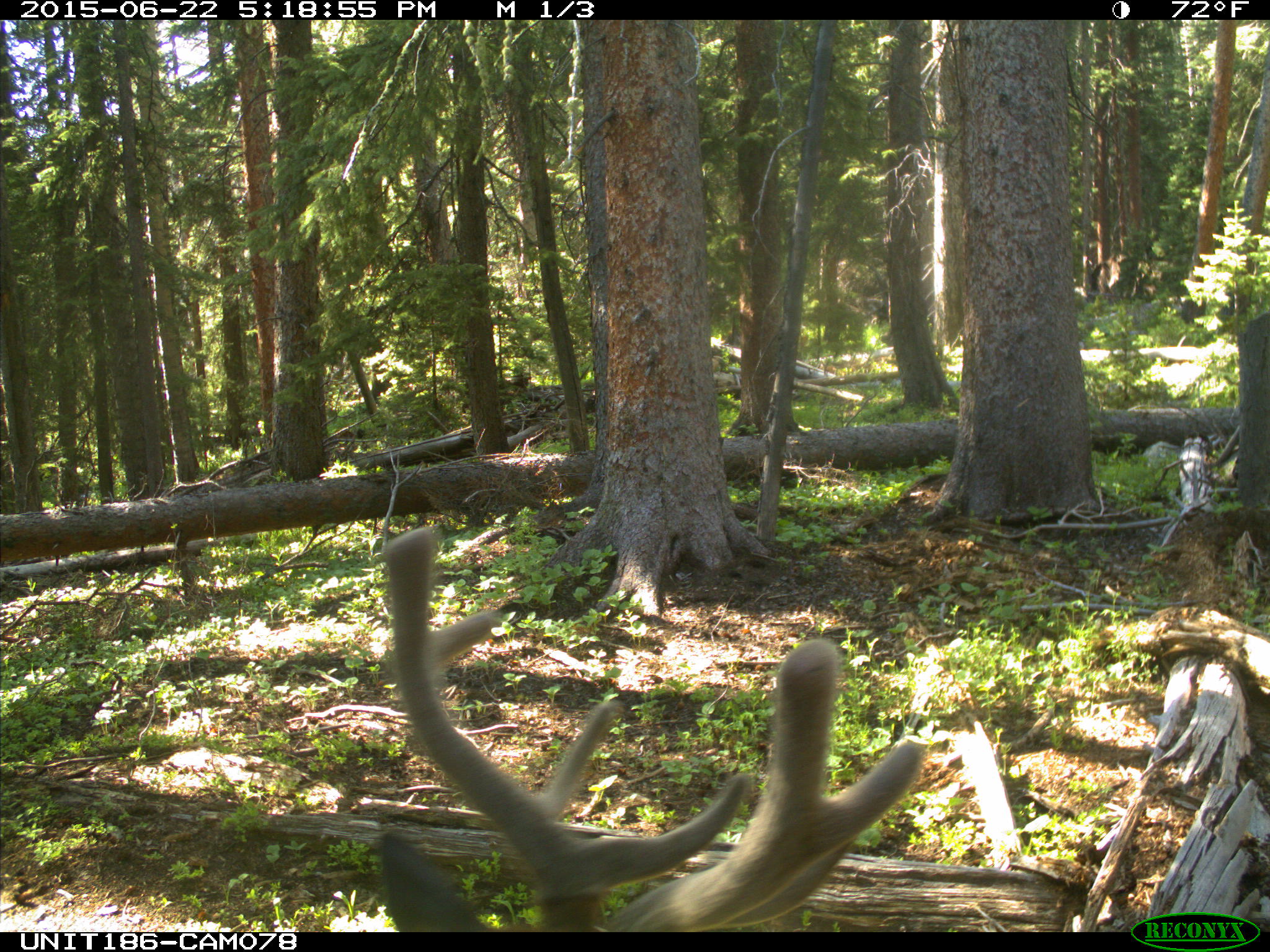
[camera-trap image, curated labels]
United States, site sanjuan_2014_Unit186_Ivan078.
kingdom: Animalia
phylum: Chordata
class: Mammalia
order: Artiodactyla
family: Cervidae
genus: Cervus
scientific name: Cervus elaphus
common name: red deer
Cervus elaphus (red deer).